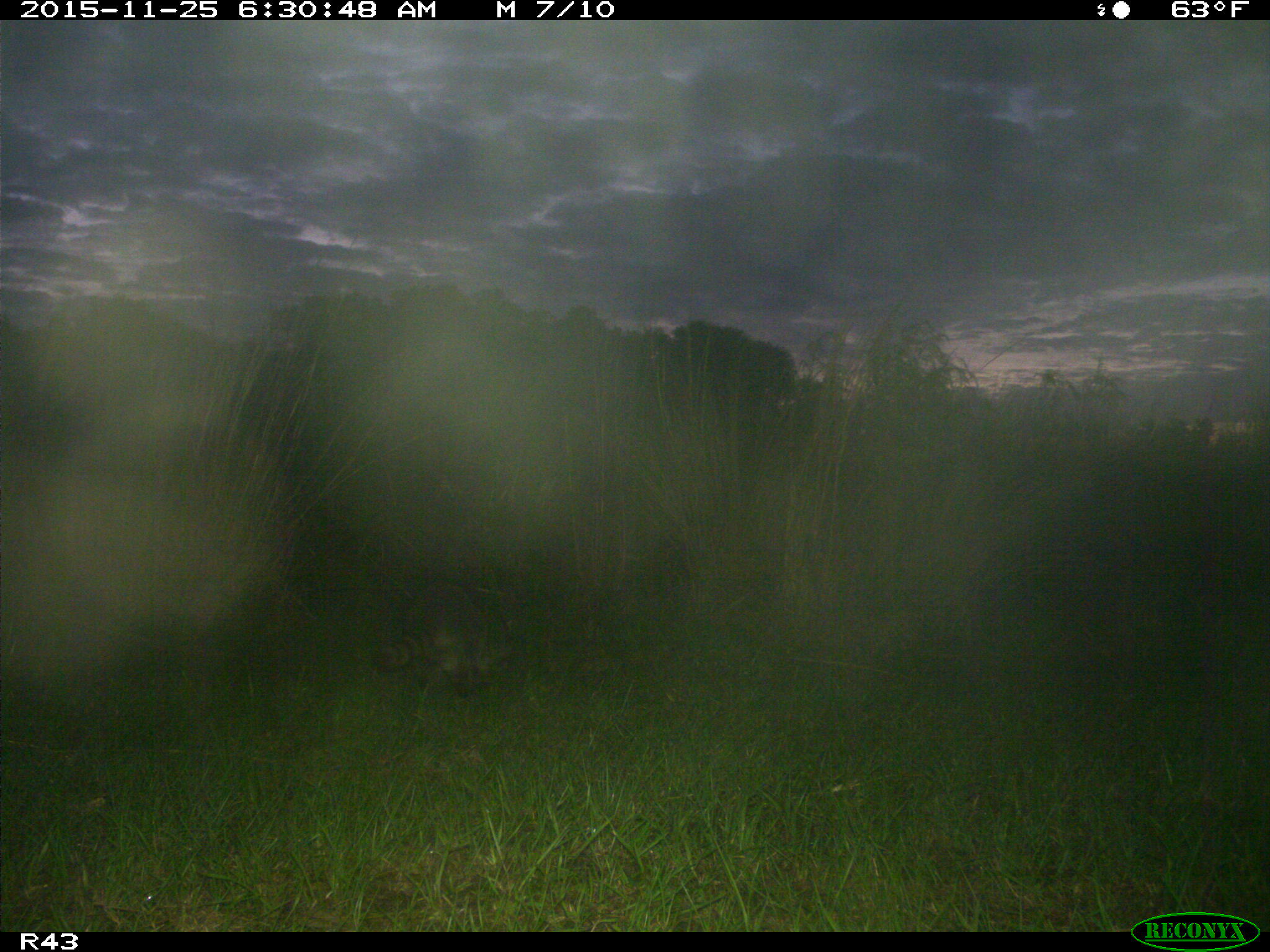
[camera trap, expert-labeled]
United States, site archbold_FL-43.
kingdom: Animalia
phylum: Chordata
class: Mammalia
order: Carnivora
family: Procyonidae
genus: Procyon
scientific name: Procyon lotor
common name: common raccoon